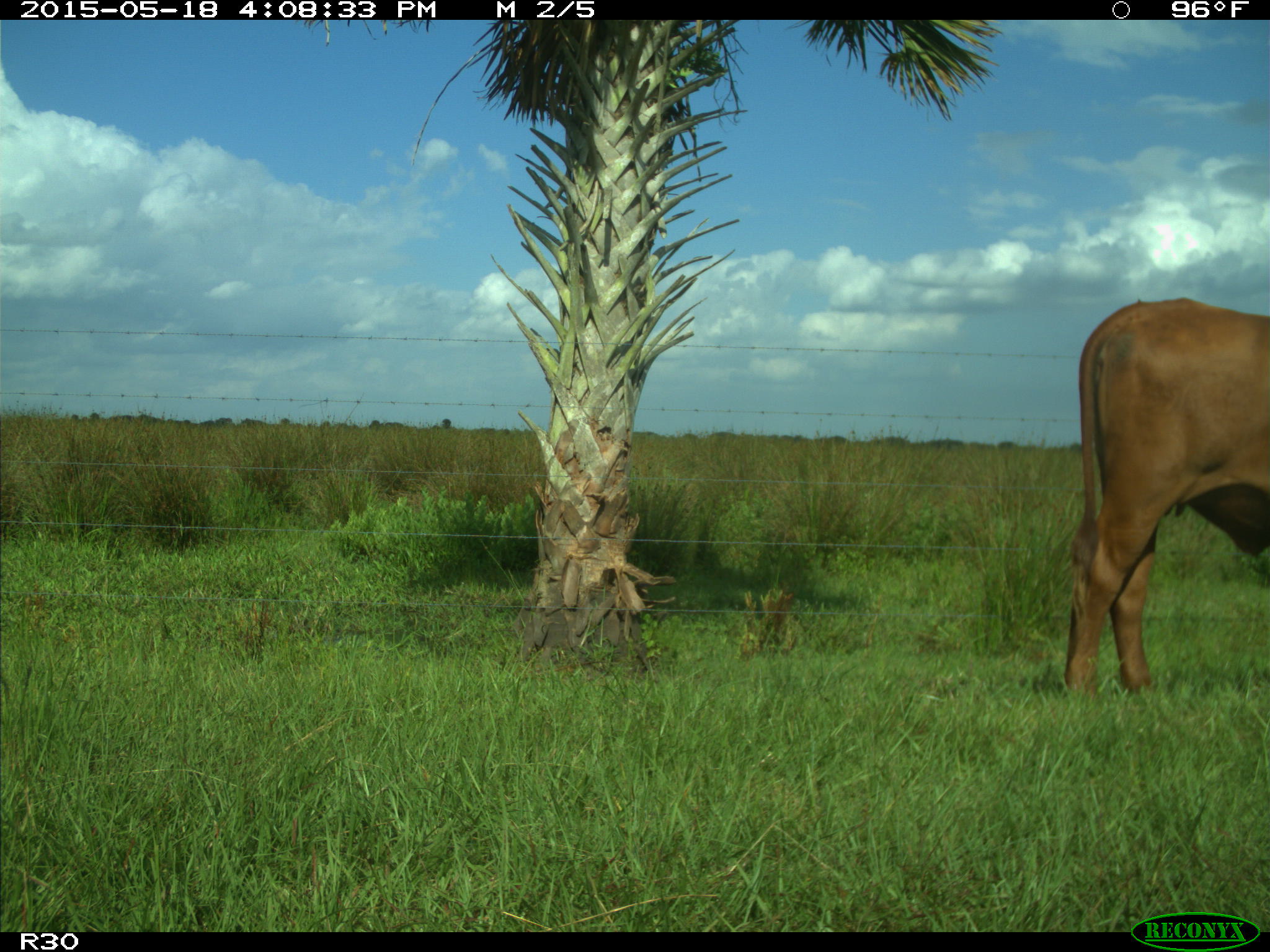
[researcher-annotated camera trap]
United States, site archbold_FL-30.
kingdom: Animalia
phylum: Chordata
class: Mammalia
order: Artiodactyla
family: Bovidae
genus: Bos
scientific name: Bos taurus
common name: domestic cow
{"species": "Bos taurus (domestic cow)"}